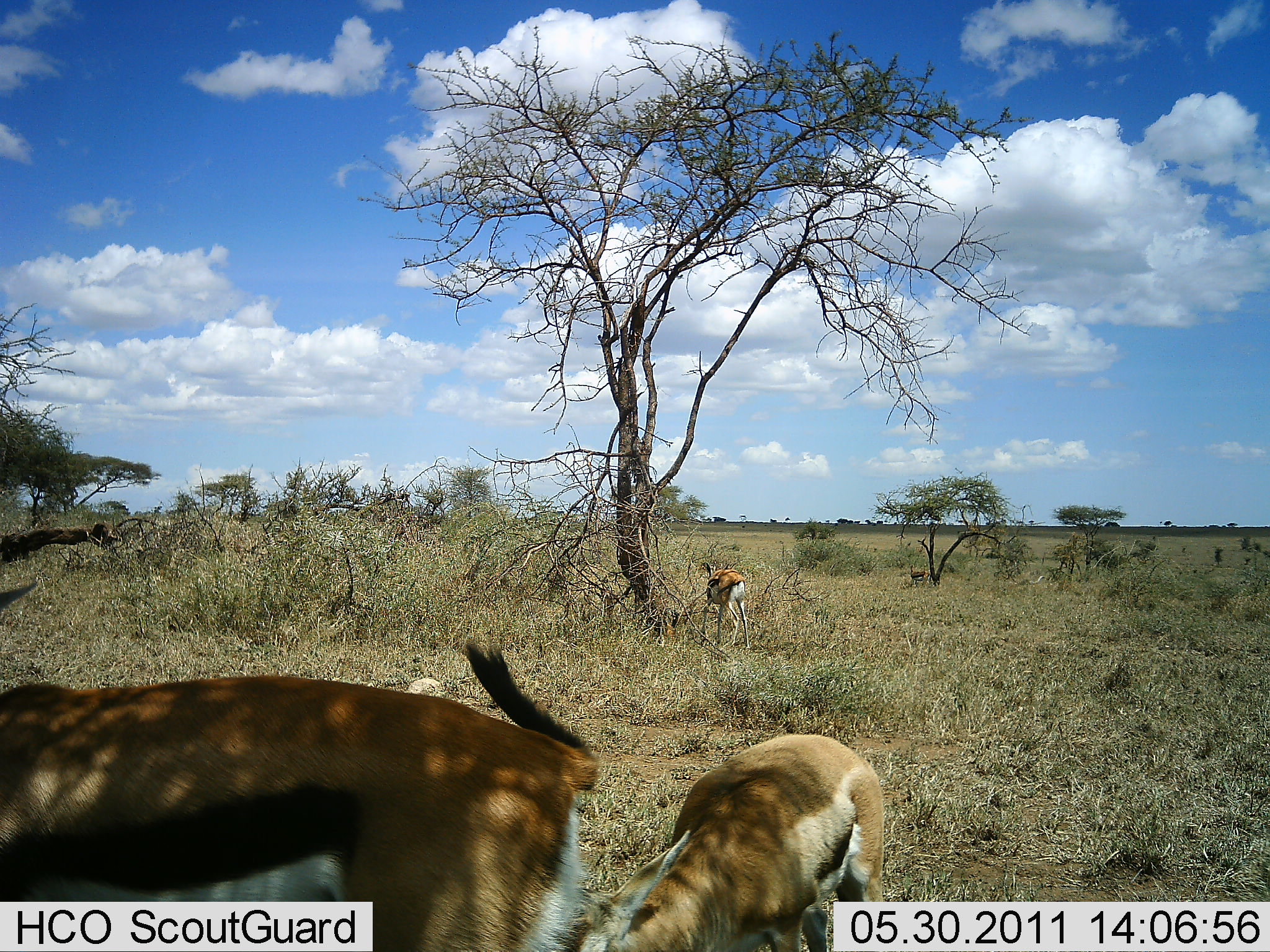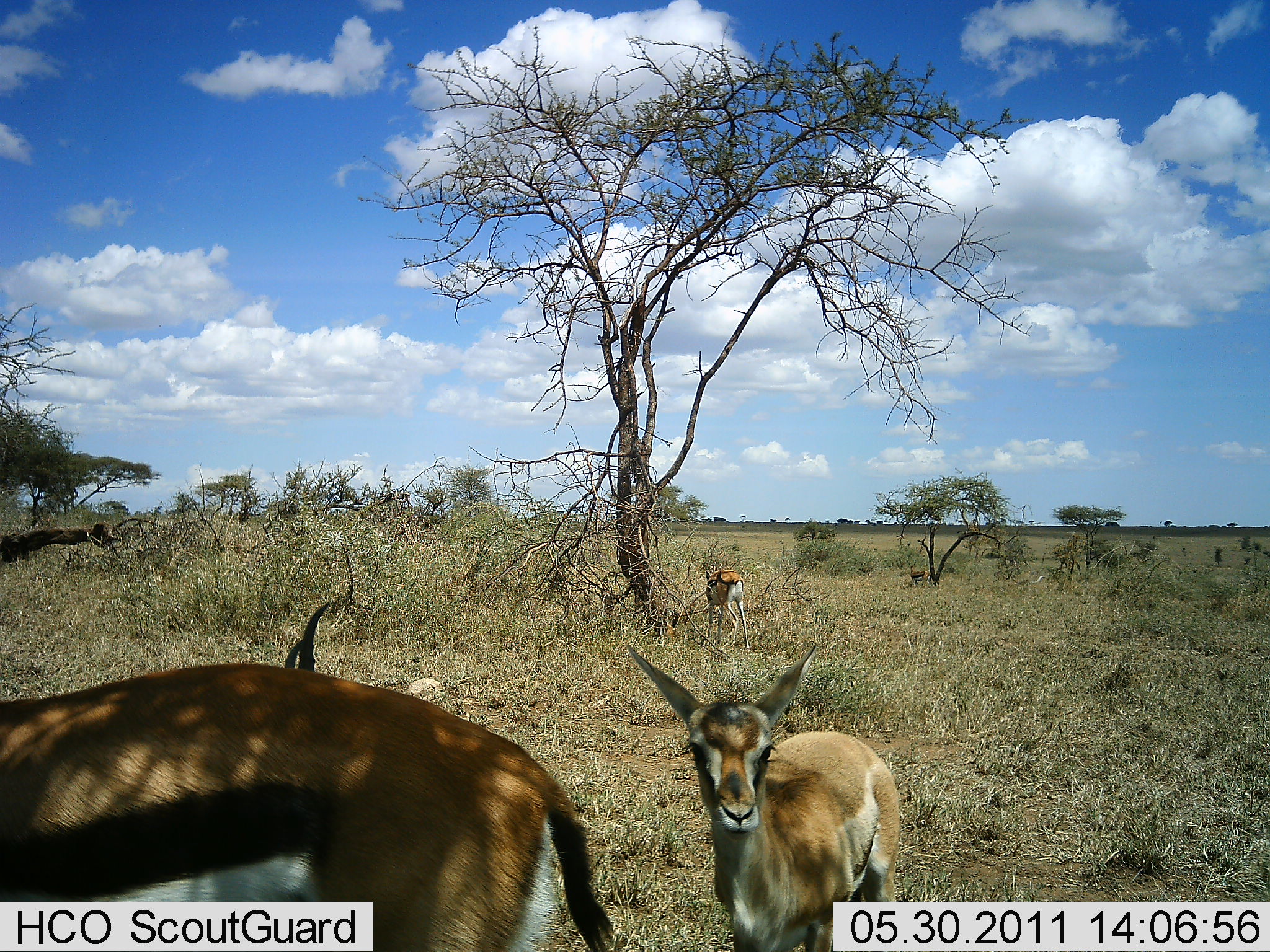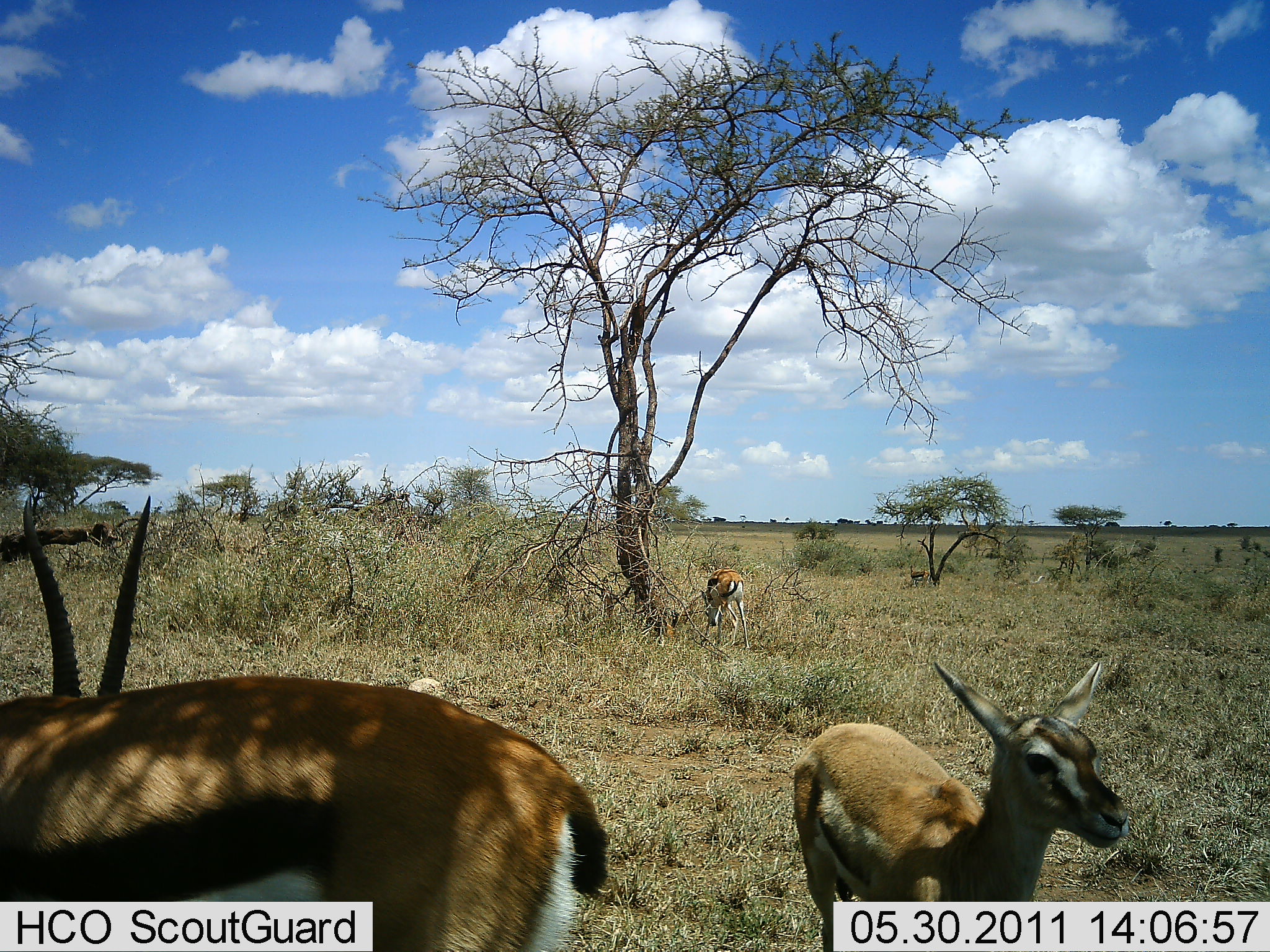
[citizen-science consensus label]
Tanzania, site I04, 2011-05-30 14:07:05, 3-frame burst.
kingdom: Animalia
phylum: Chordata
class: Mammalia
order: Artiodactyla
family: Bovidae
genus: Eudorcas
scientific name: Eudorcas thomsonii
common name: thomson's gazelle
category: gazellethomsons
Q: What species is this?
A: Gazellethomsons (thomson's gazelle) (Eudorcas thomsonii).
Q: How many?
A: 4.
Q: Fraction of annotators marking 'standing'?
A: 75%.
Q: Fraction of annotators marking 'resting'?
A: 8%.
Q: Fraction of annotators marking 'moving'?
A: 33%.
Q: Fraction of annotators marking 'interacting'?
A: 0%.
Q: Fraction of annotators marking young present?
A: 67%.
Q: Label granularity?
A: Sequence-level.